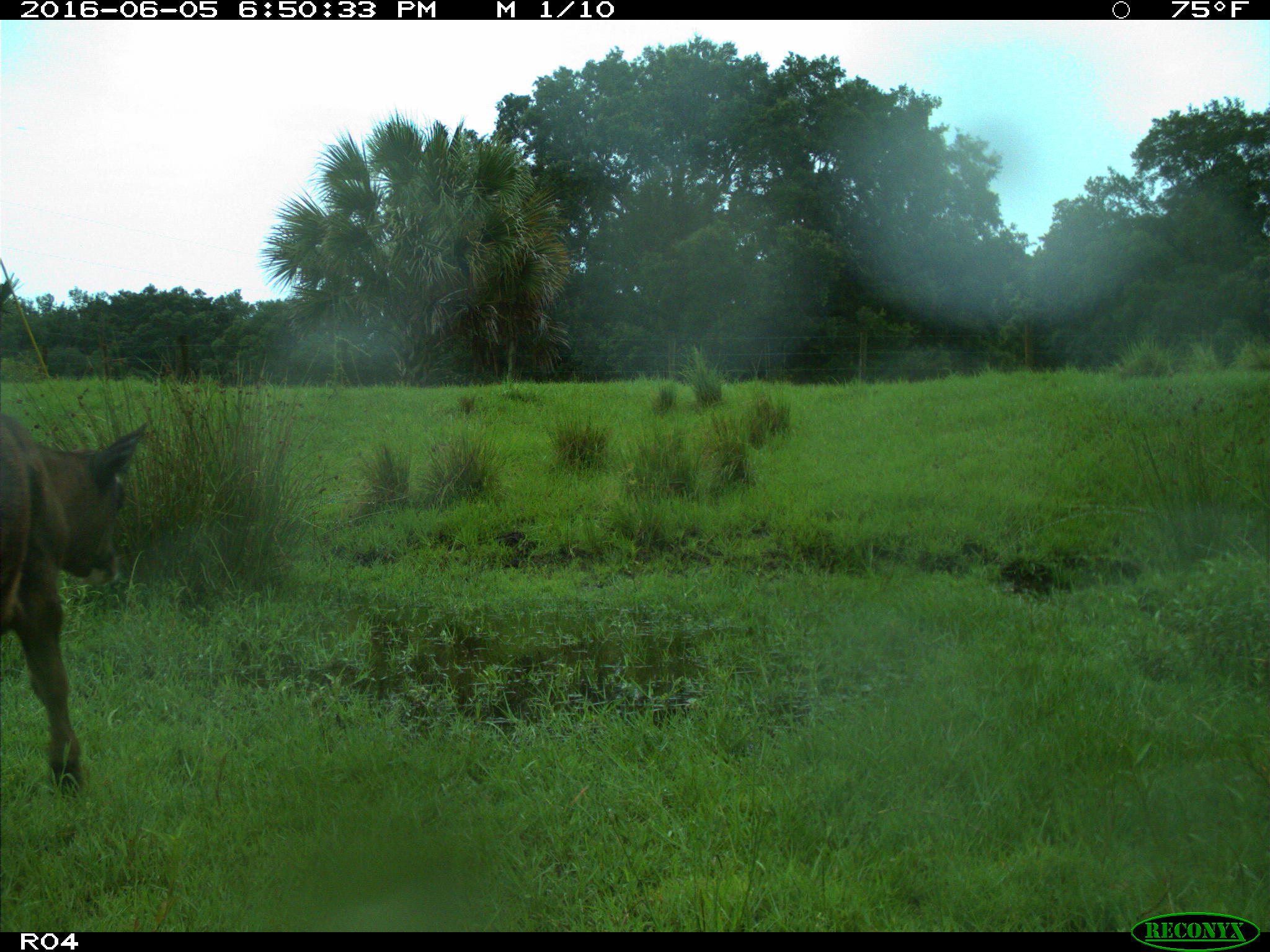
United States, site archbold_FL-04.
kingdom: Animalia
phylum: Chordata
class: Mammalia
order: Artiodactyla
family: Bovidae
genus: Bos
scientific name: Bos taurus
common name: domestic cow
Bos taurus (domestic cow).